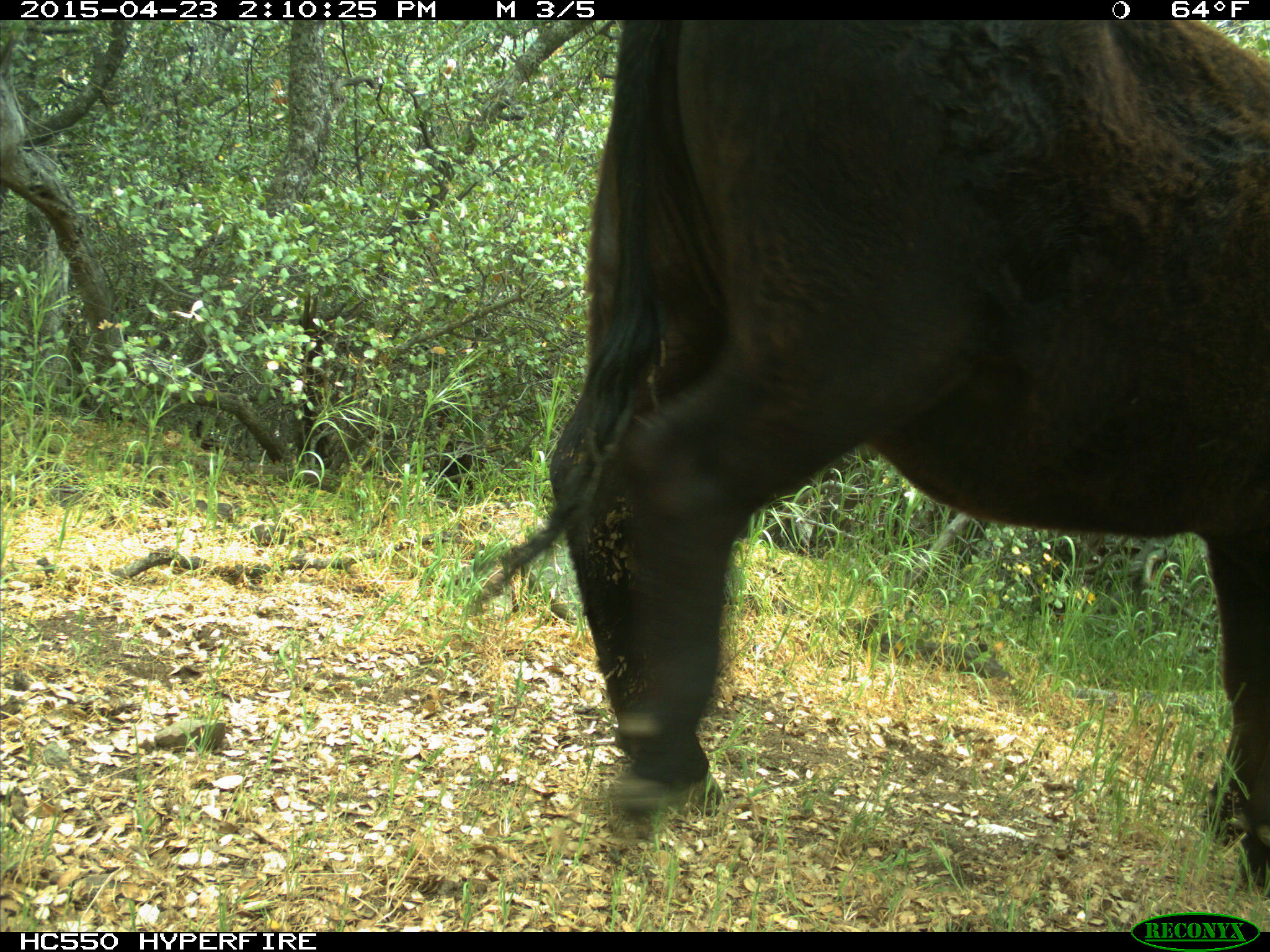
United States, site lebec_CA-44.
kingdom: Animalia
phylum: Chordata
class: Mammalia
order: Artiodactyla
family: Bovidae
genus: Bos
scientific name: Bos taurus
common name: domestic cow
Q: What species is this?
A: Bos taurus (domestic cow).